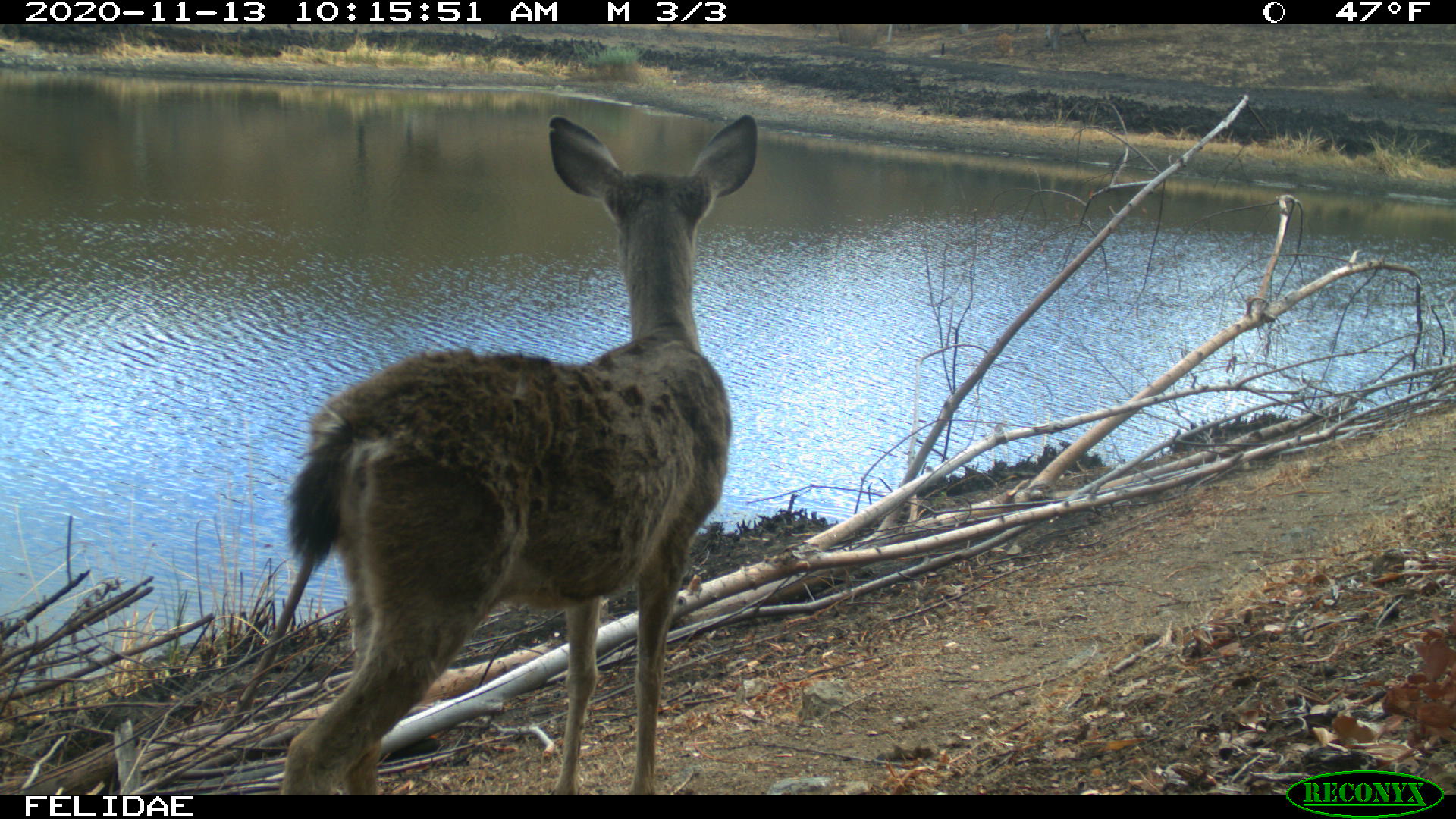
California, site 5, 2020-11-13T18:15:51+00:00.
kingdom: Animalia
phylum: Chordata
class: Mammalia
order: Artiodactyla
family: Cervidae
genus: Odocoileus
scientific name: Odocoileus hemionus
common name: mule deer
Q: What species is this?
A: Mule deer (Odocoileus hemionus).